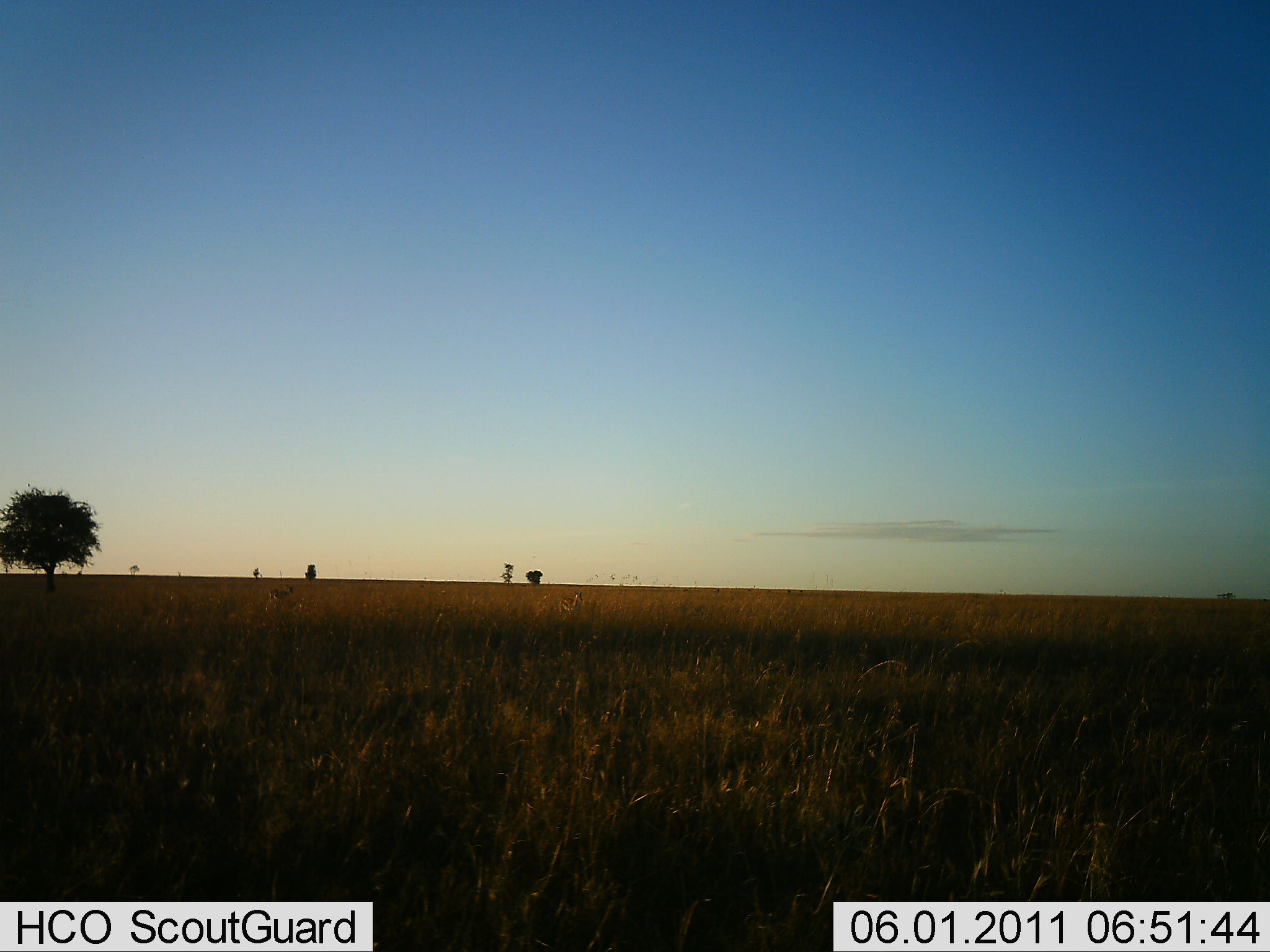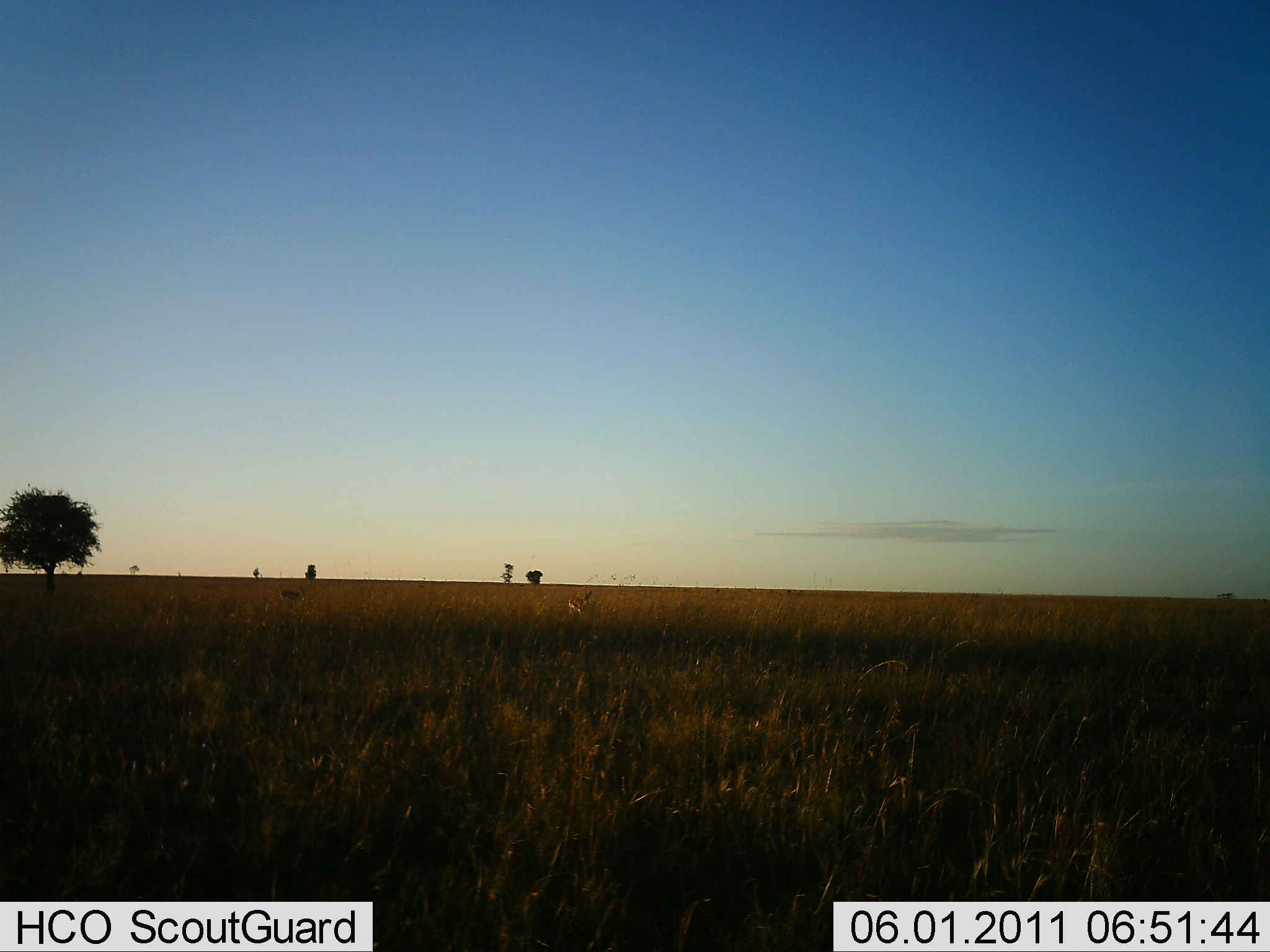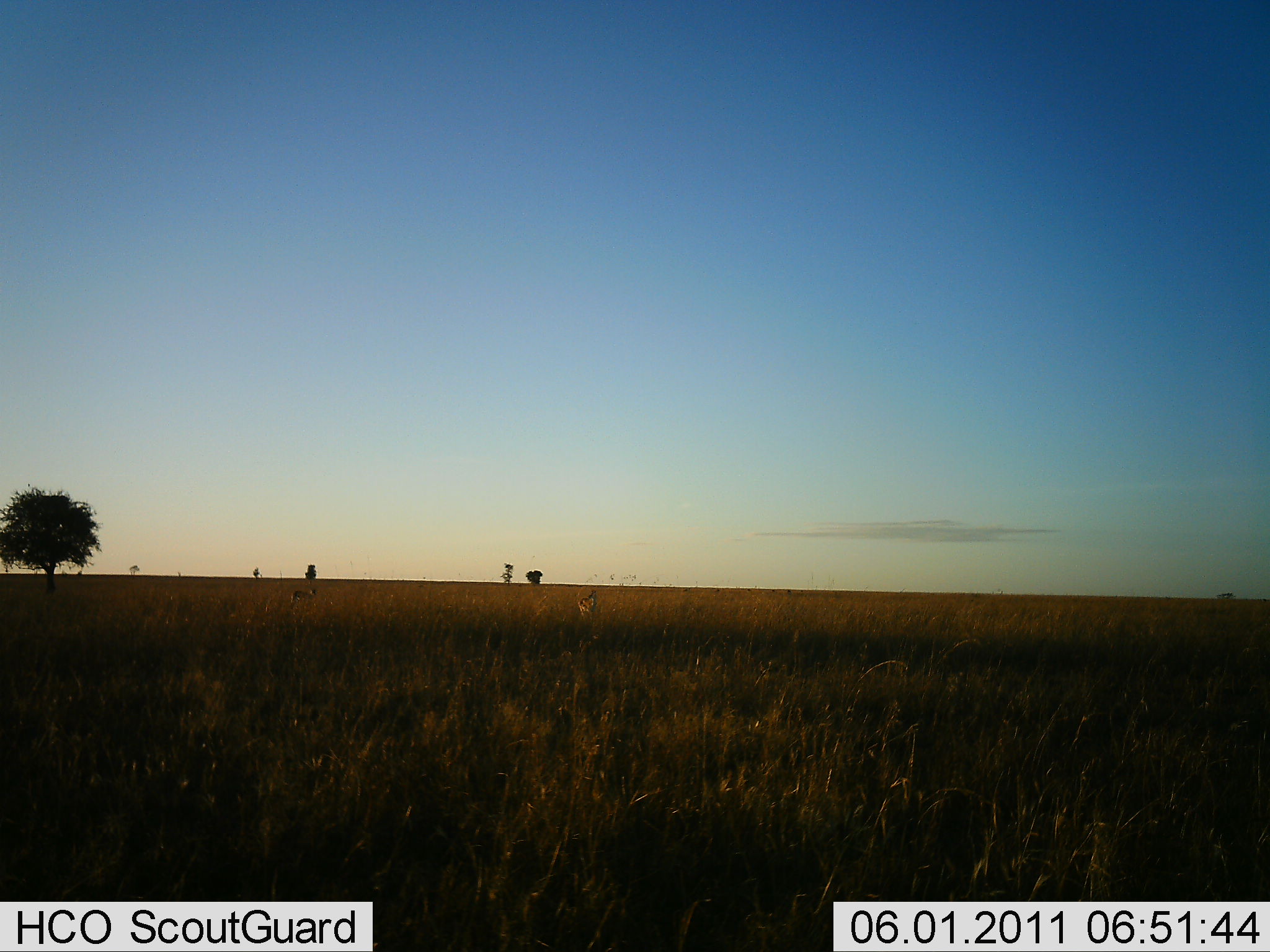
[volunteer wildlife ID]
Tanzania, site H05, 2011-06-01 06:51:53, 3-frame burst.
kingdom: Animalia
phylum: Chordata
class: Mammalia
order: Artiodactyla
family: Bovidae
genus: Eudorcas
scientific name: Eudorcas thomsonii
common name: thomson's gazelle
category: gazellethomsons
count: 2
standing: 0%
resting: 0%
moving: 100%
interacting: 0%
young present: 0%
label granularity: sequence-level